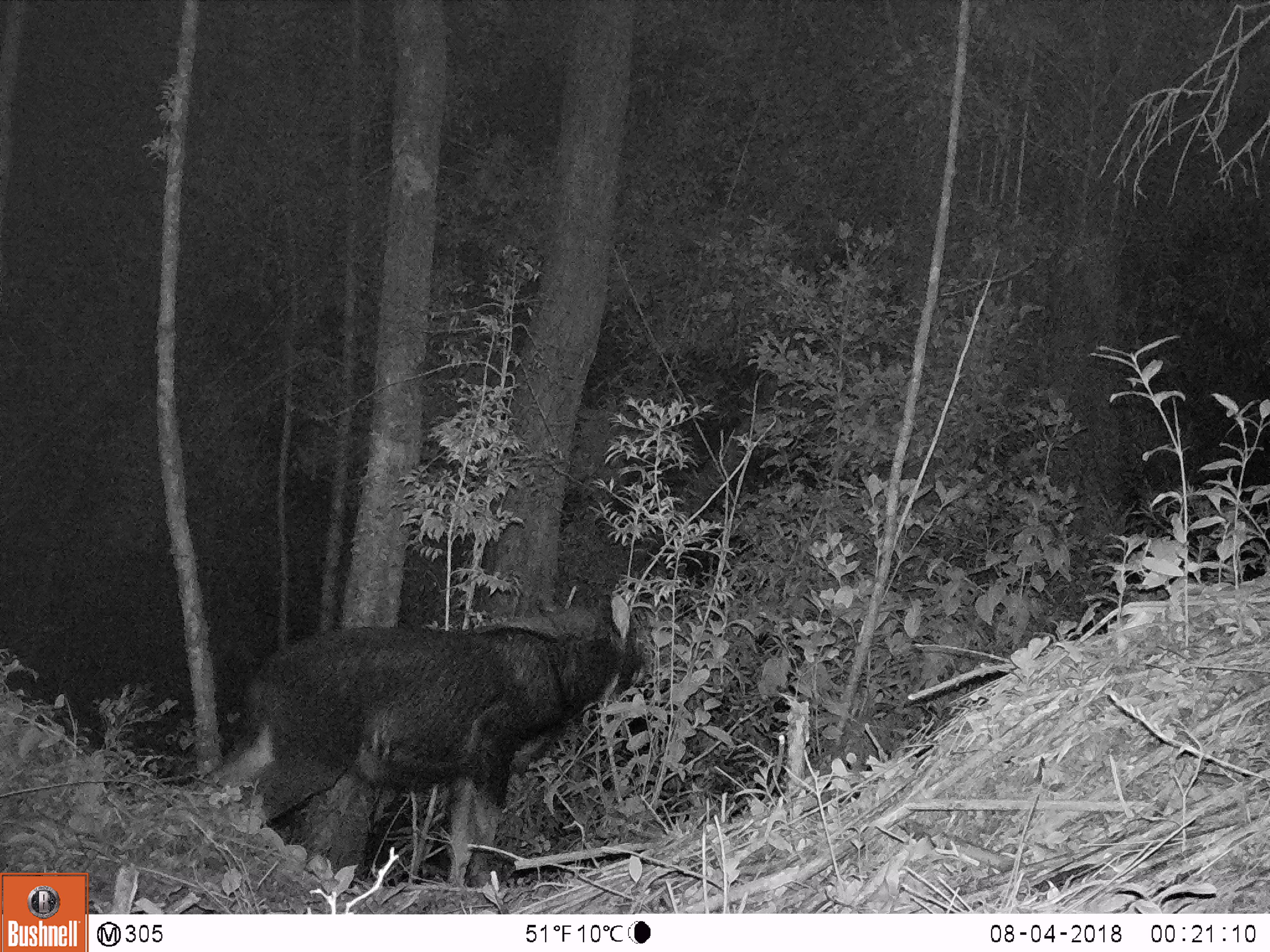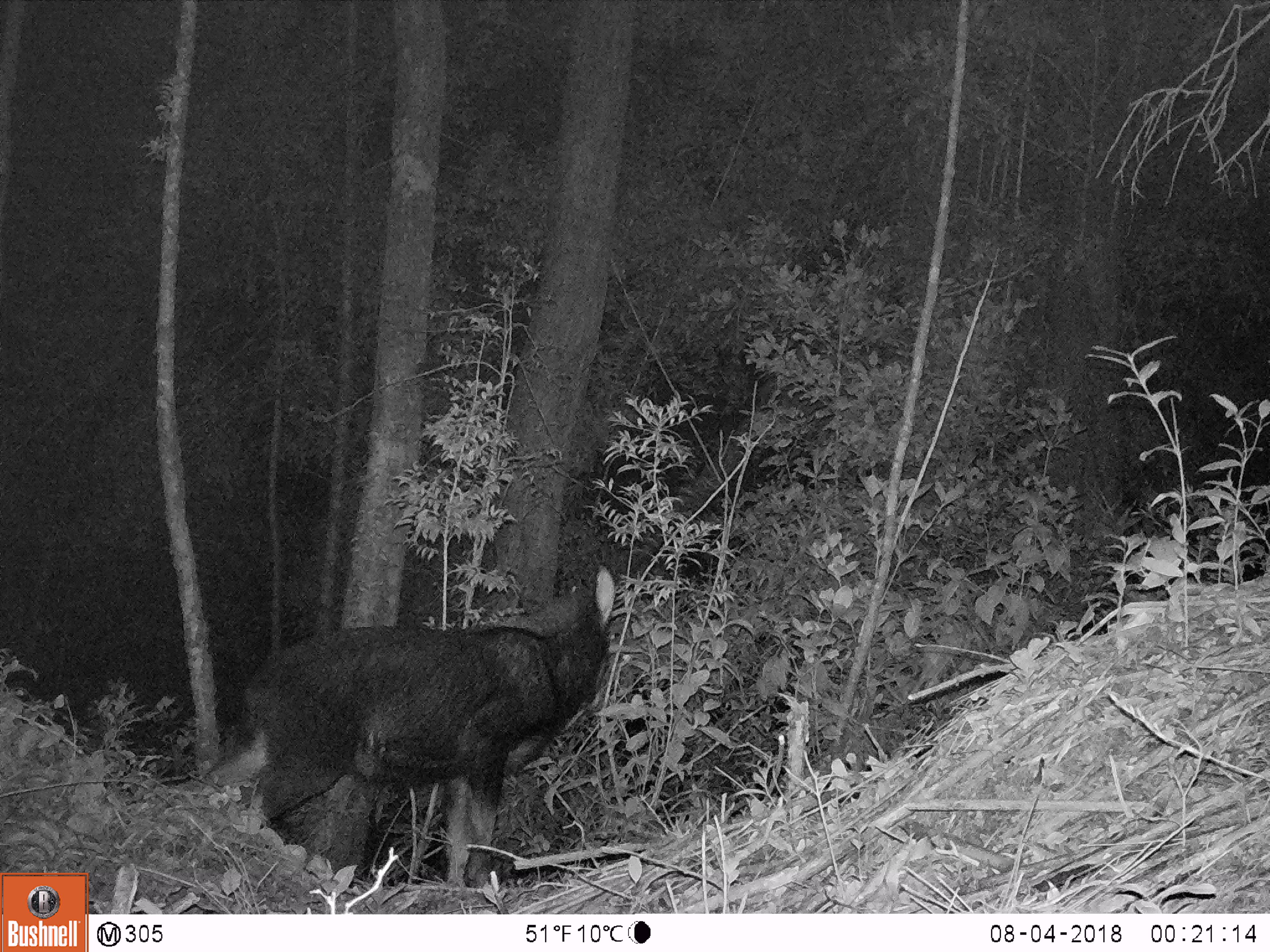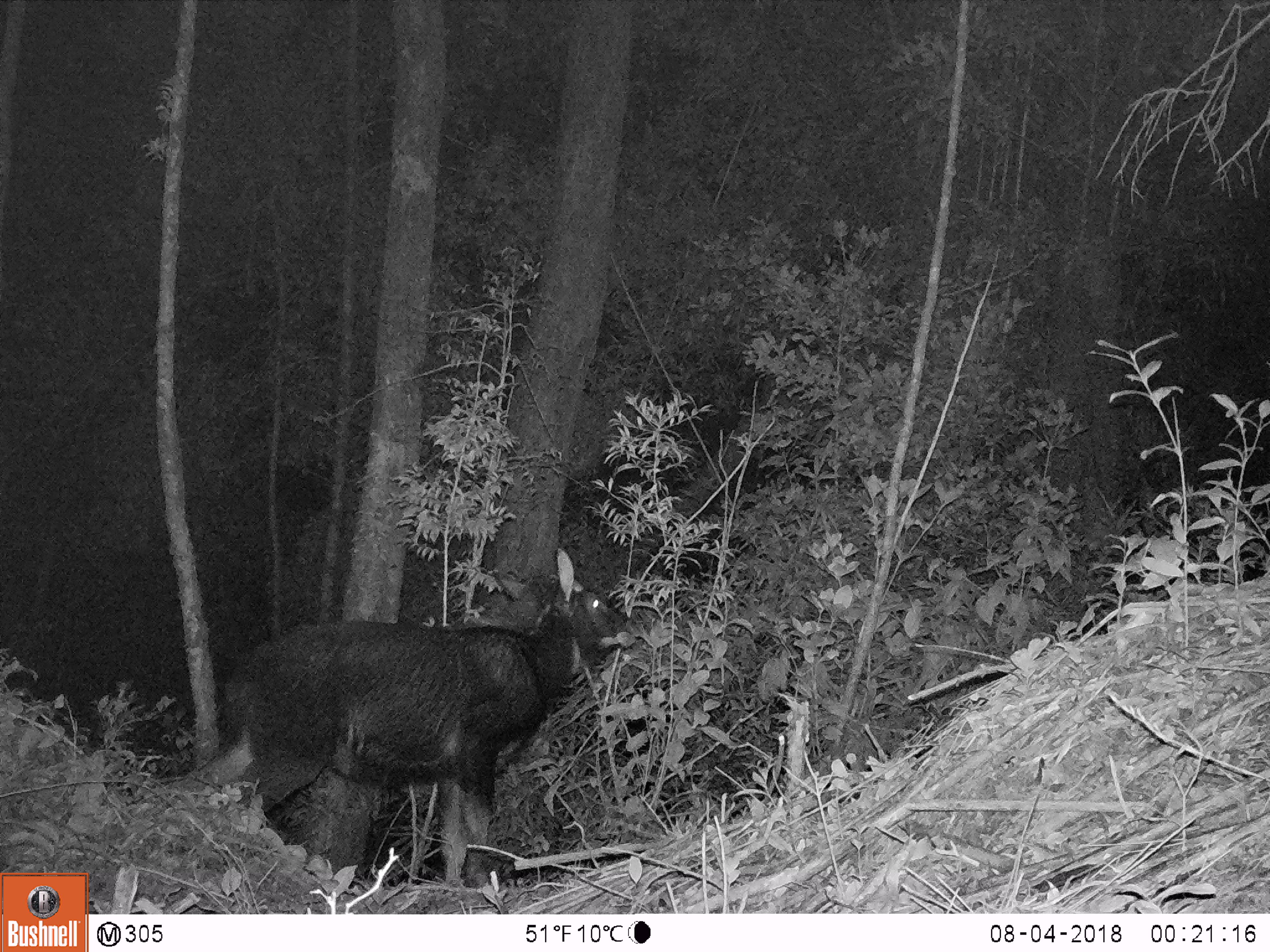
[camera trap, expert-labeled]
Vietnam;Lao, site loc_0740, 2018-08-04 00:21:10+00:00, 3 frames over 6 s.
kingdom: Animalia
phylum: Chordata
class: Mammalia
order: Artiodactyla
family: Bovidae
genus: Capricornis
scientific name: Capricornis sumatraensis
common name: chinese serow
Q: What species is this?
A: Chinese serow (Capricornis sumatraensis).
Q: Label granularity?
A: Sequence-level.